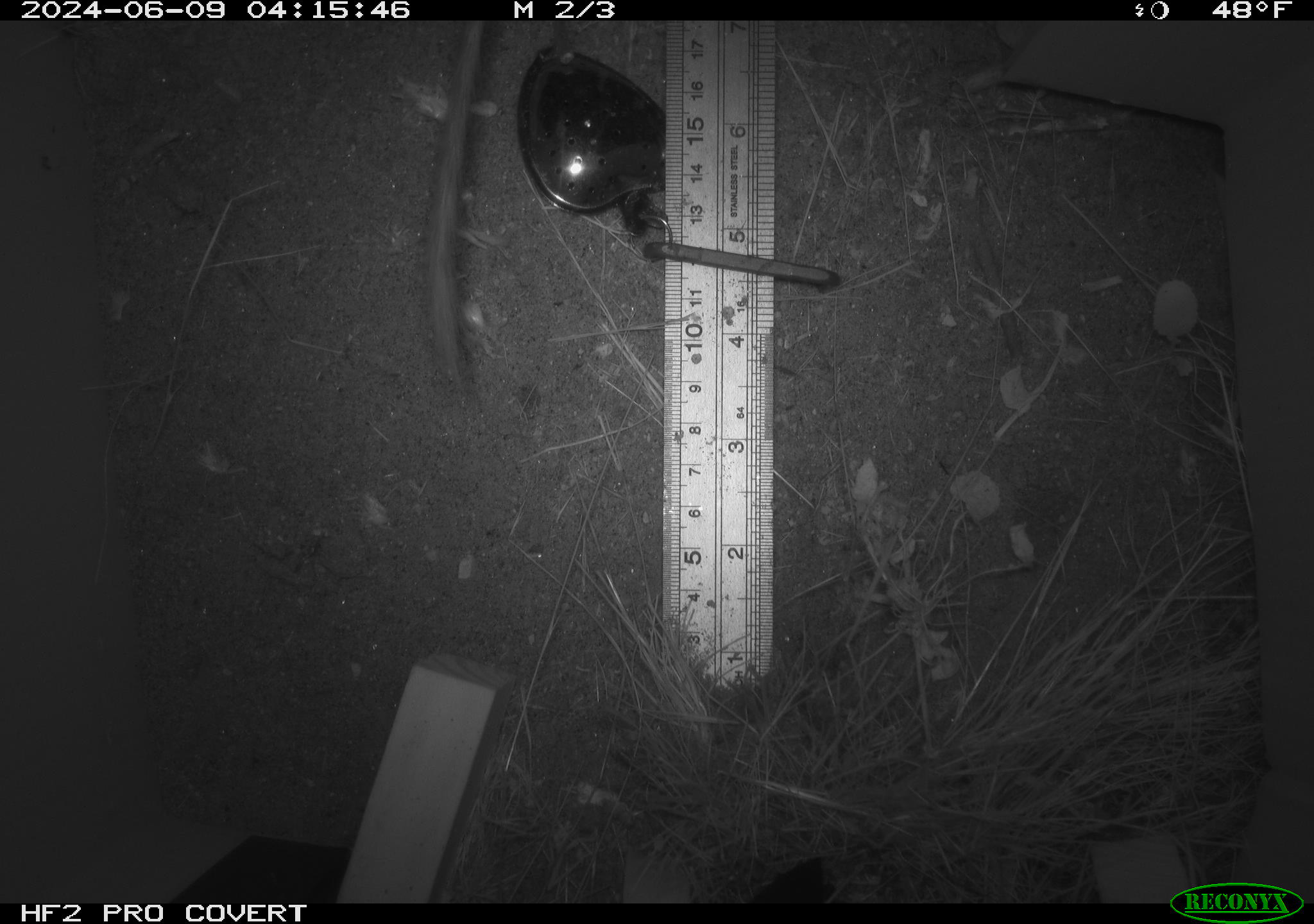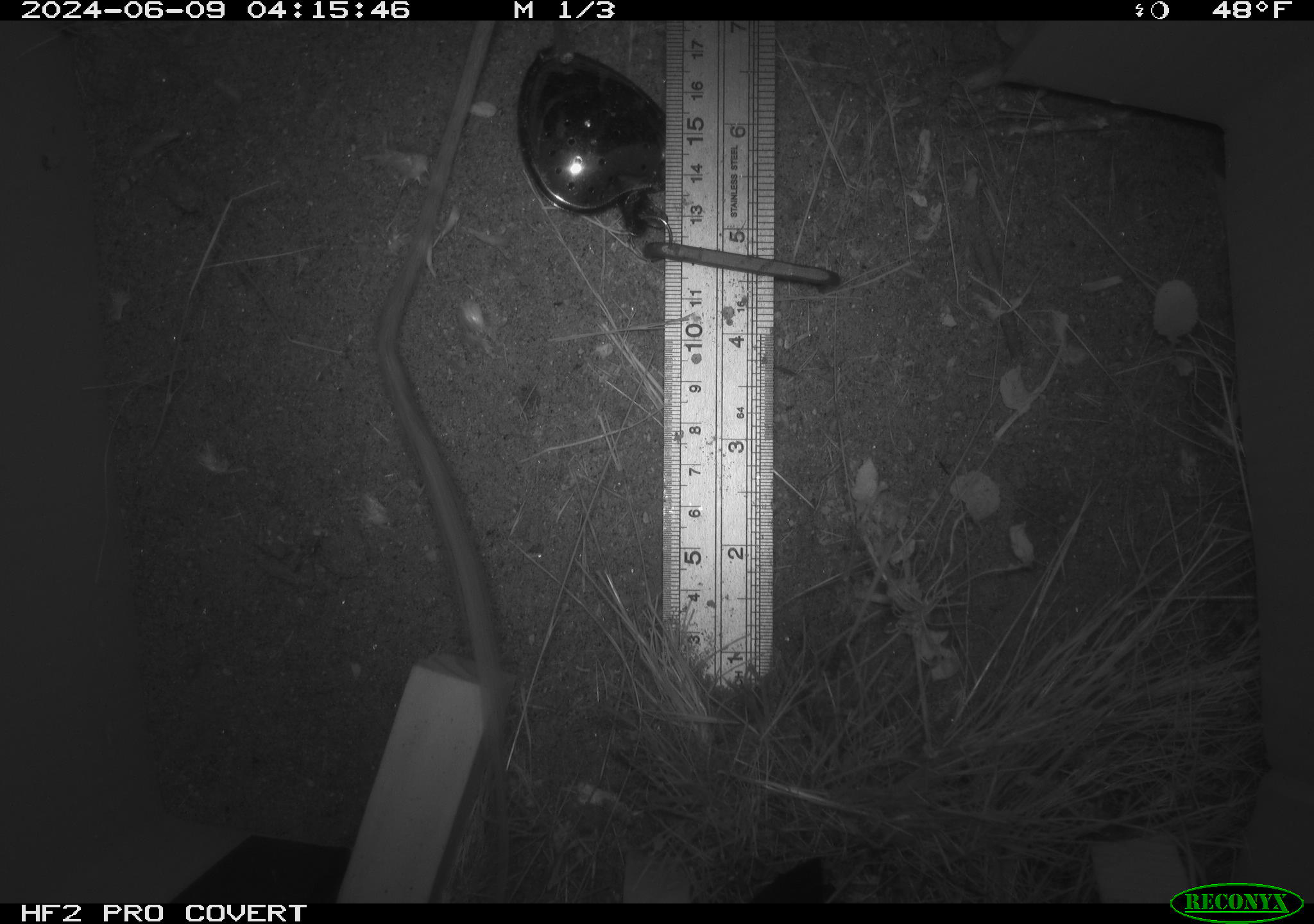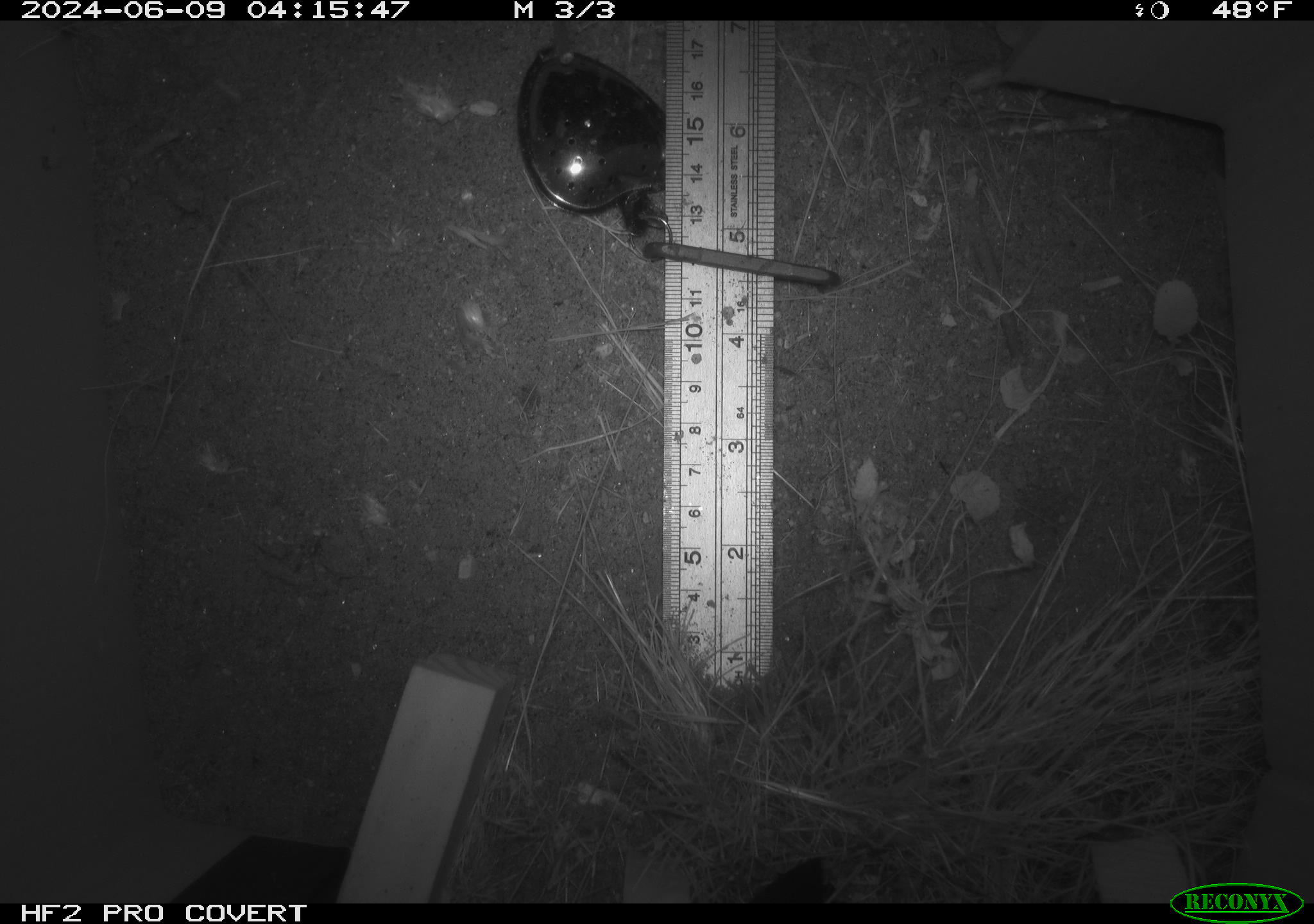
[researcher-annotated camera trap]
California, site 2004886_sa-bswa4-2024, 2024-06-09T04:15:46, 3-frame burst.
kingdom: Animalia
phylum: Chordata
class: Mammalia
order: Rodentia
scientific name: Rodentia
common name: rodent